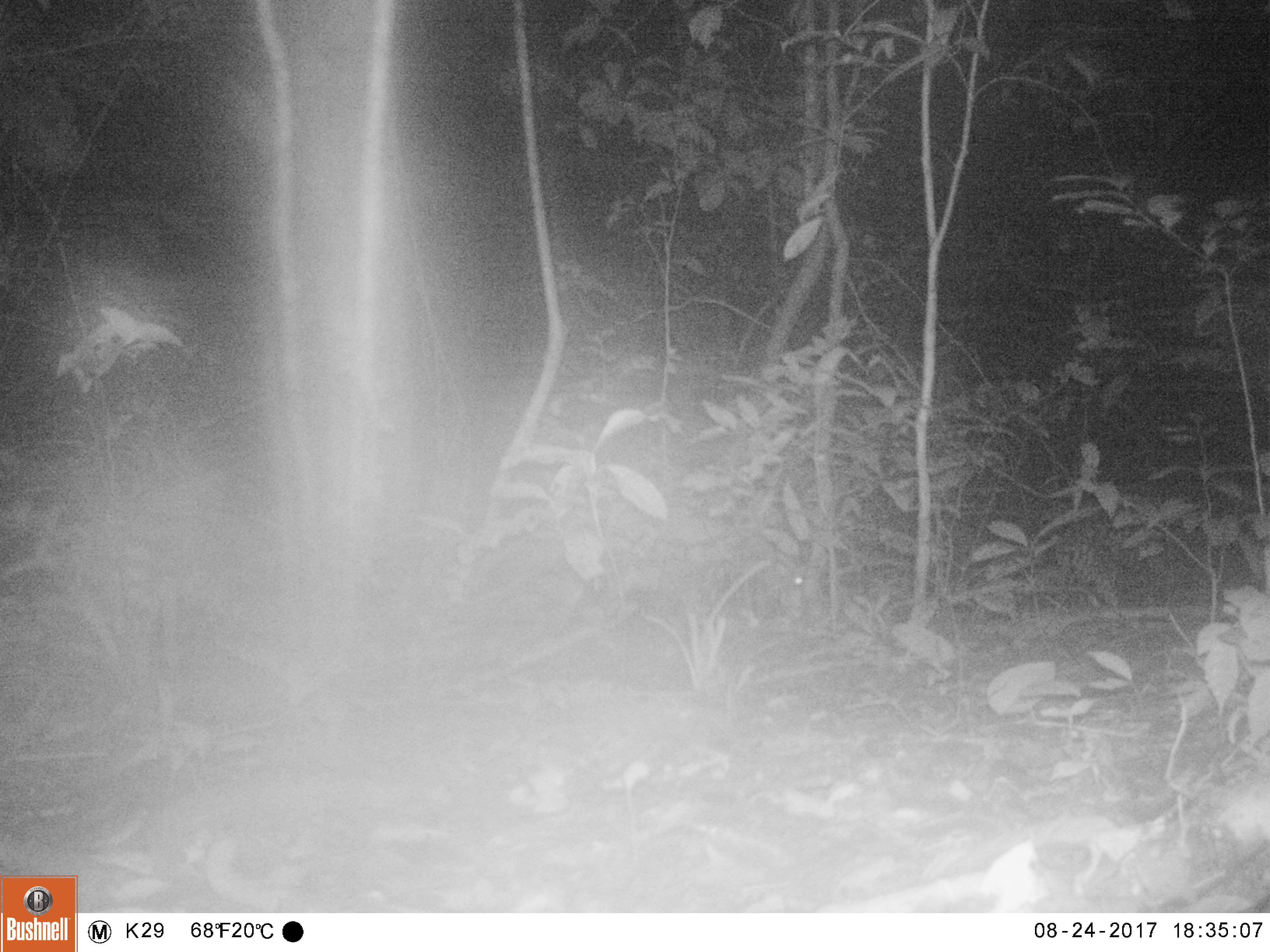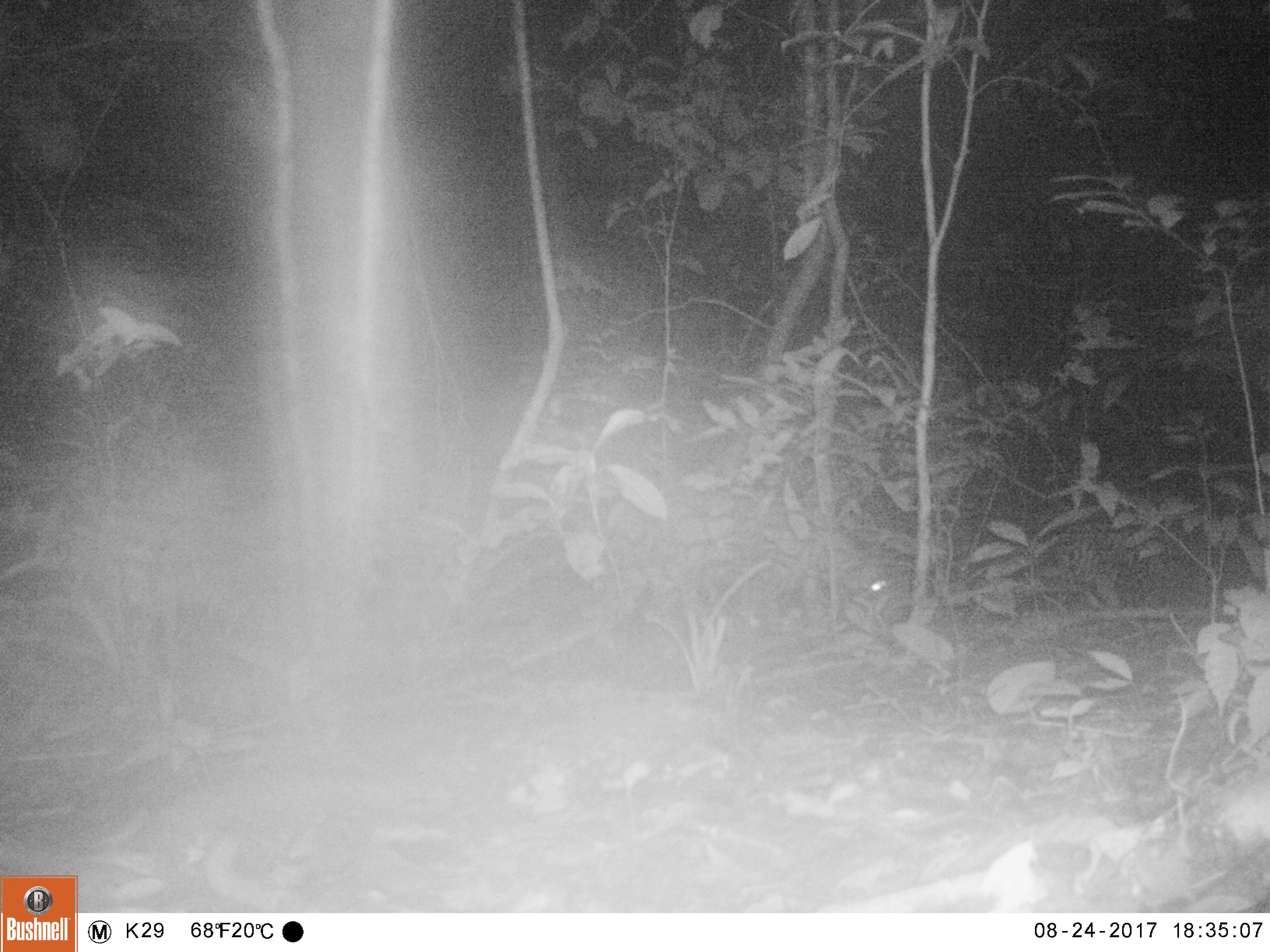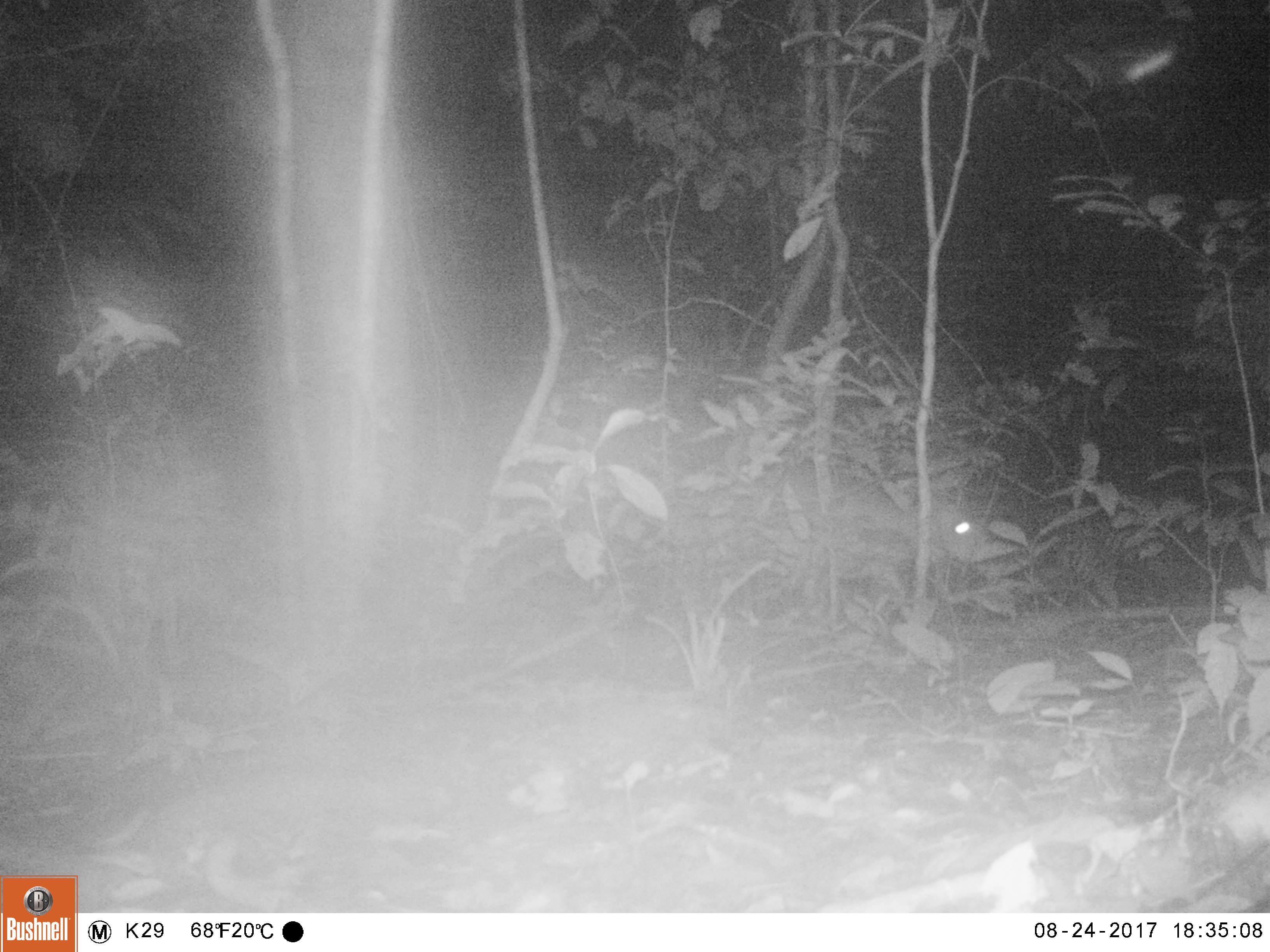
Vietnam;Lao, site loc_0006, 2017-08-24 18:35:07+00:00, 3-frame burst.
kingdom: Animalia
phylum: Chordata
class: Mammalia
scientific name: Laurasiatheria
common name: ungulate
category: unidentified ungulates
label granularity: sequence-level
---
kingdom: Animalia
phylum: Chordata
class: Mammalia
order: Artiodactyla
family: Cervidae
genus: Muntiacus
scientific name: Muntiacus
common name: muntjacs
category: unidentified muntjac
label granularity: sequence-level